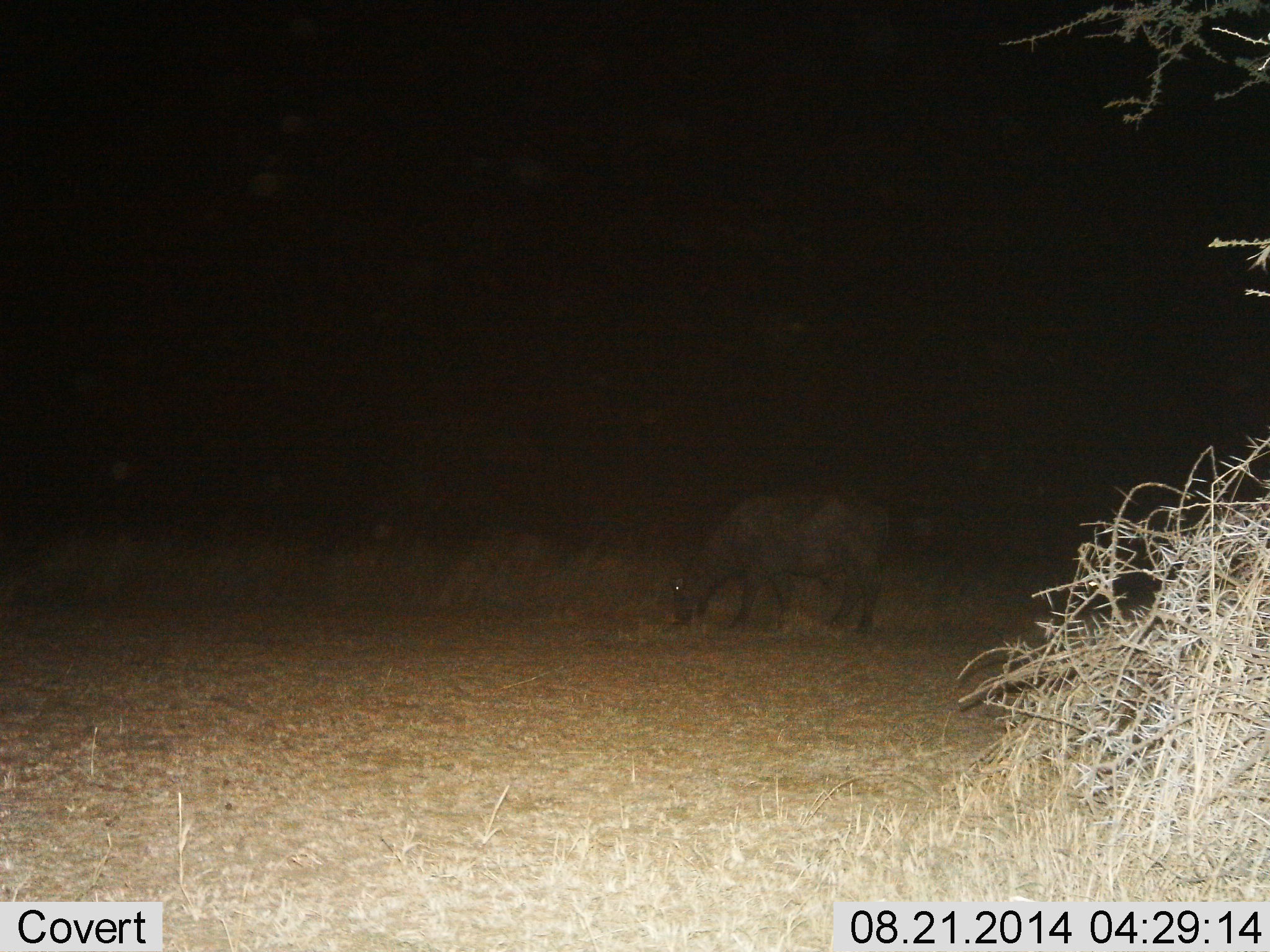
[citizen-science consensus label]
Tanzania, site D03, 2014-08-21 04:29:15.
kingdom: Animalia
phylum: Chordata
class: Mammalia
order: Artiodactyla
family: Bovidae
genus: Syncerus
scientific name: Syncerus caffer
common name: cape buffalo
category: buffalo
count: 1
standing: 10%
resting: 0%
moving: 0%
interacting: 0%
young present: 10%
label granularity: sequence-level